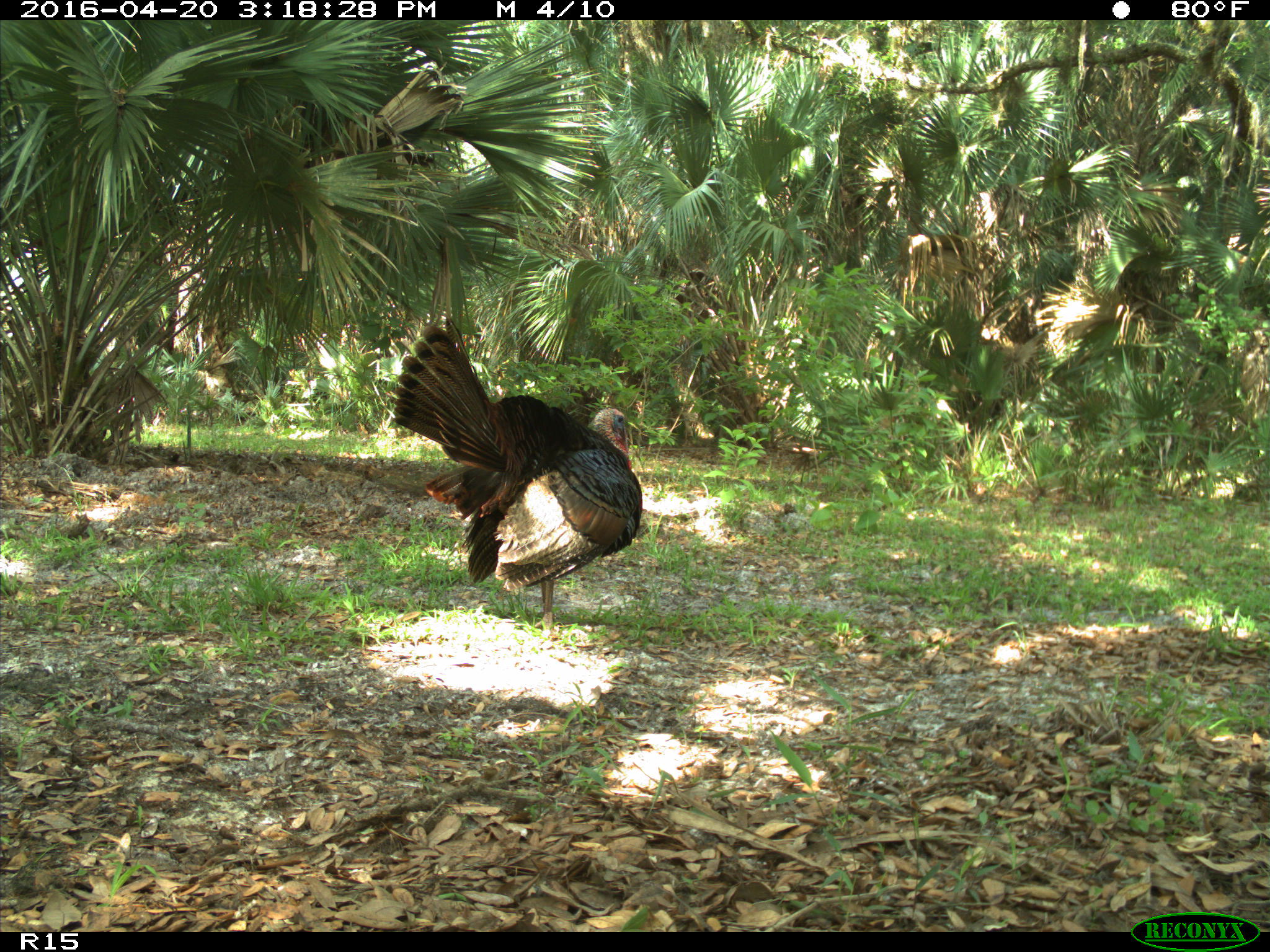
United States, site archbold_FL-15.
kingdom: Animalia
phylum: Chordata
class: Aves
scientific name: Aves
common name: birds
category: unidentified bird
Unidentified bird (birds) (Aves).